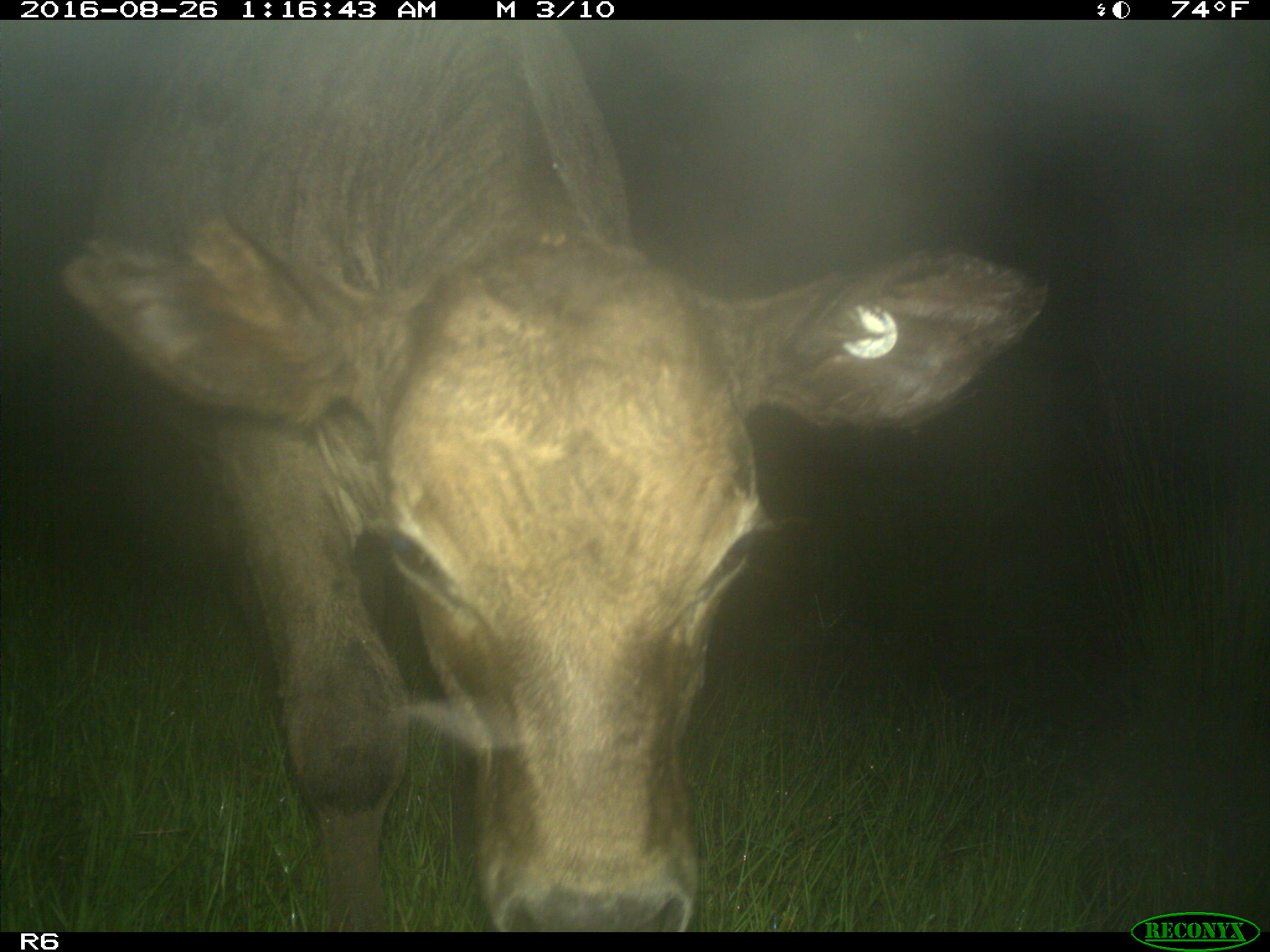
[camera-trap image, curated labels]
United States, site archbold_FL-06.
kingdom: Animalia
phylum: Chordata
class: Mammalia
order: Artiodactyla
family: Bovidae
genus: Bos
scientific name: Bos taurus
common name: domestic cow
Bos taurus (domestic cow).